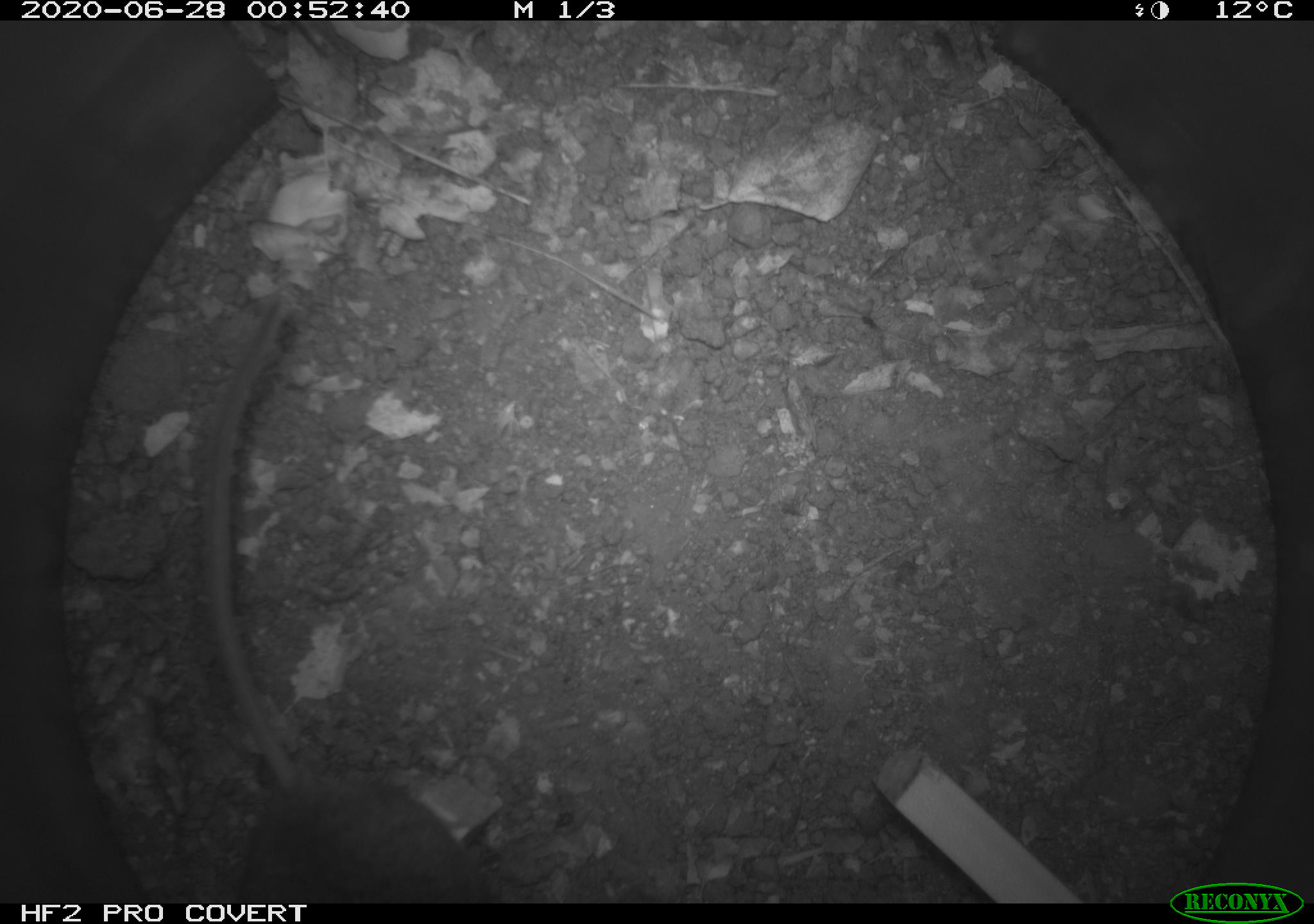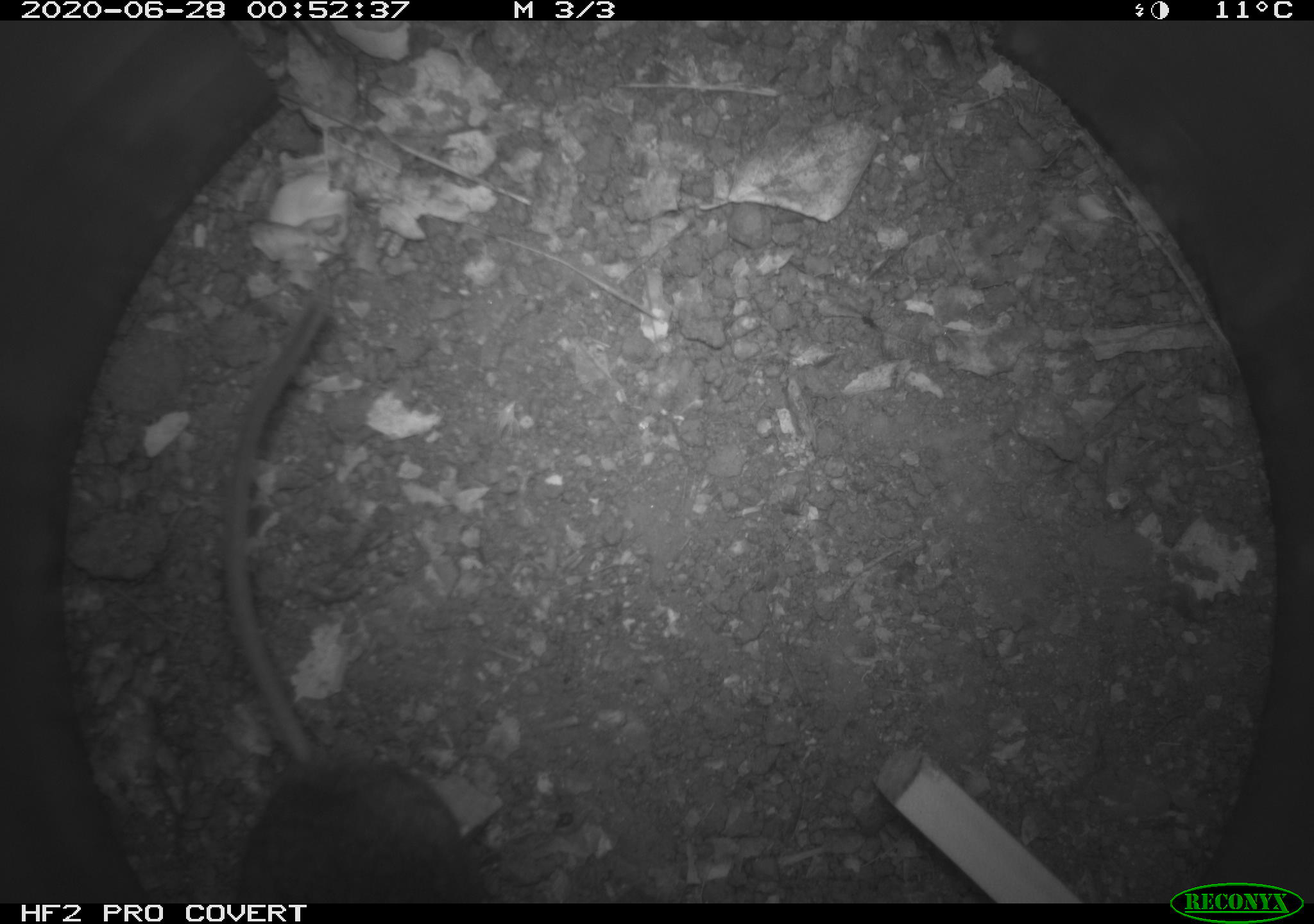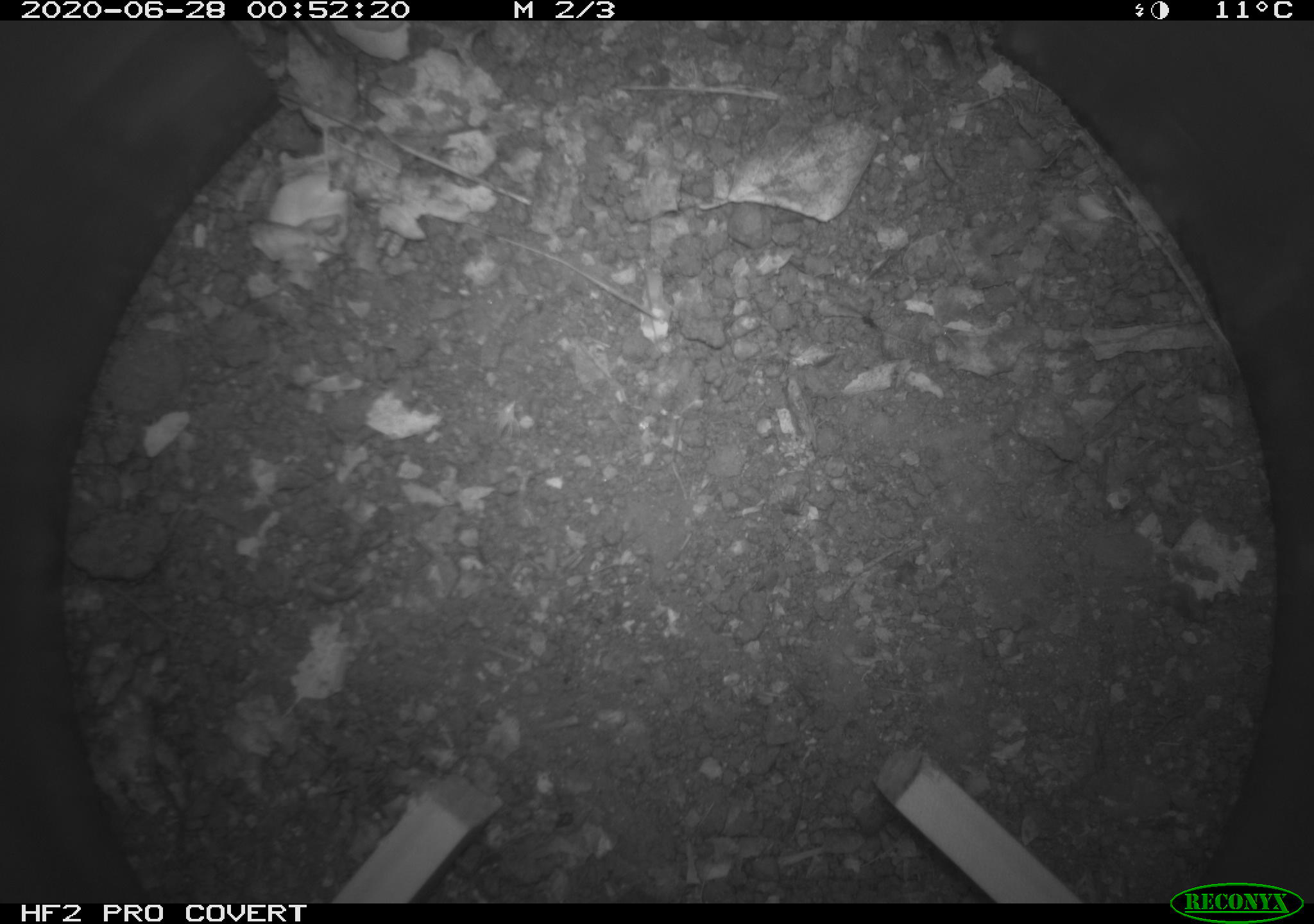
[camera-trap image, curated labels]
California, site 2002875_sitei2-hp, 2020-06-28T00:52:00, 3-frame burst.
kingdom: Animalia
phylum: Chordata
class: Mammalia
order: Rodentia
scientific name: Rodentia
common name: rodent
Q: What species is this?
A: Rodent (Rodentia).